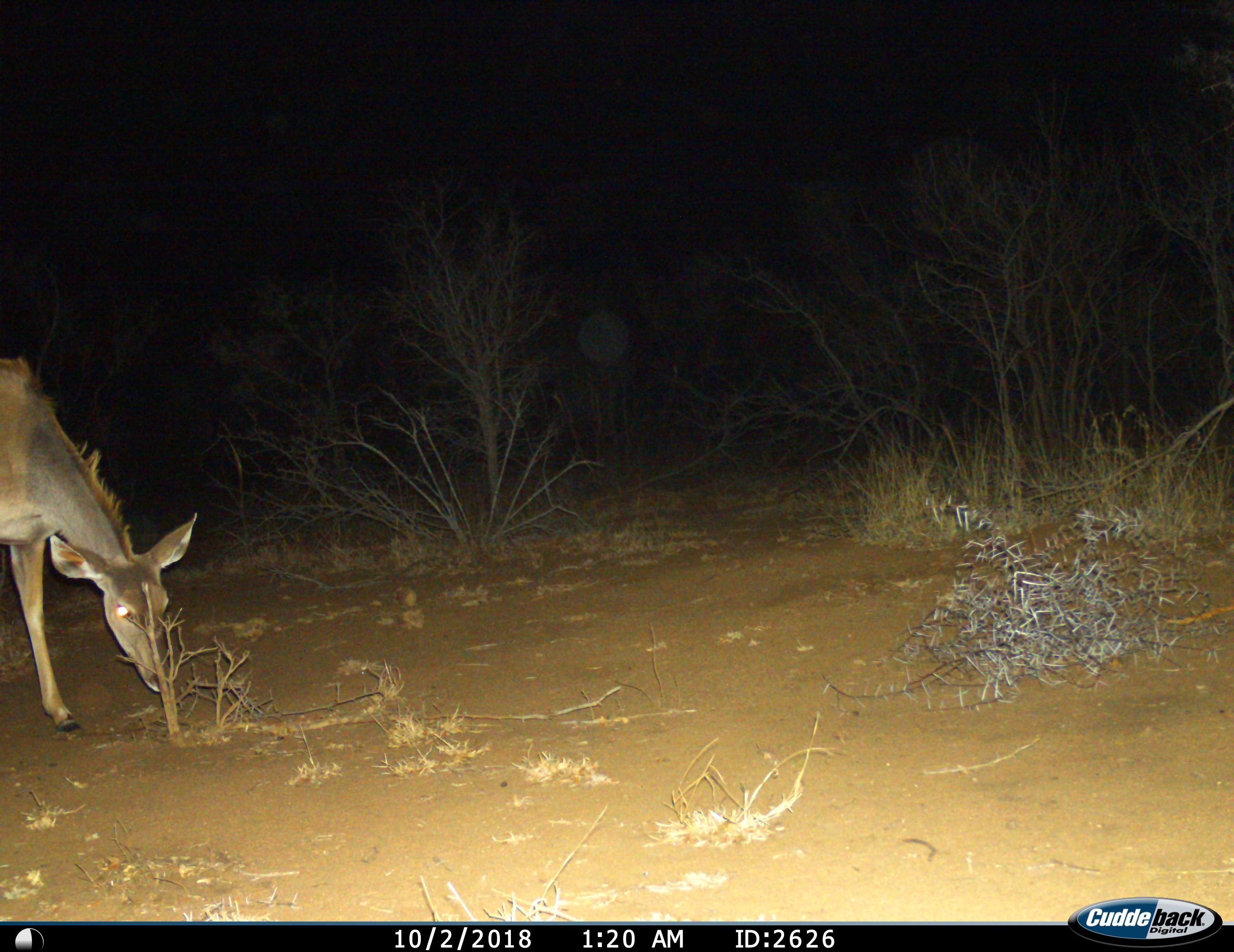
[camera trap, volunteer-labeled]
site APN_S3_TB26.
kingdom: Animalia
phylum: Chordata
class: Mammalia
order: Artiodactyla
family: Bovidae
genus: Tragelaphus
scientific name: Tragelaphus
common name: kudu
Kudu (Tragelaphus), count 1. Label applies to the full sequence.